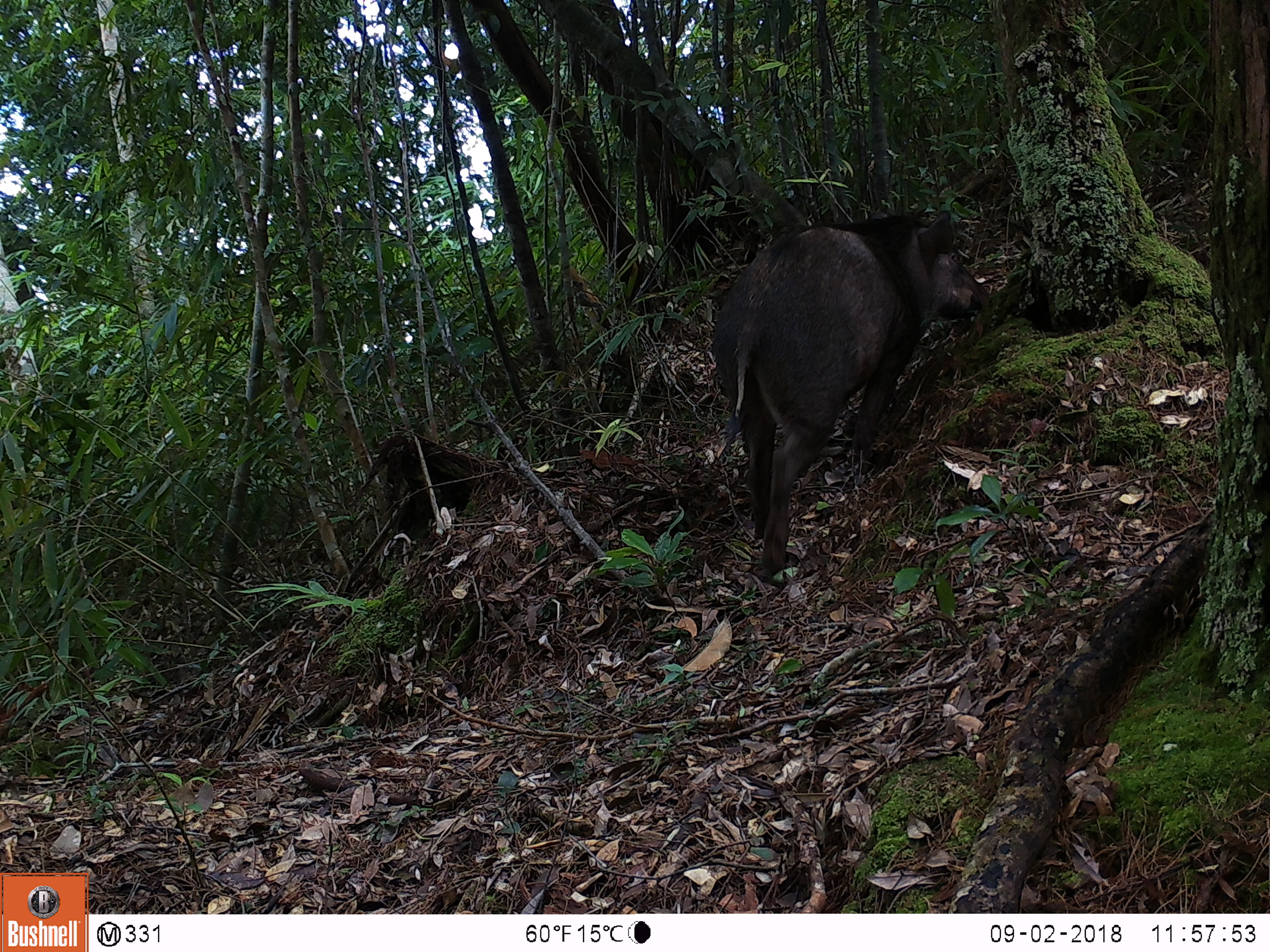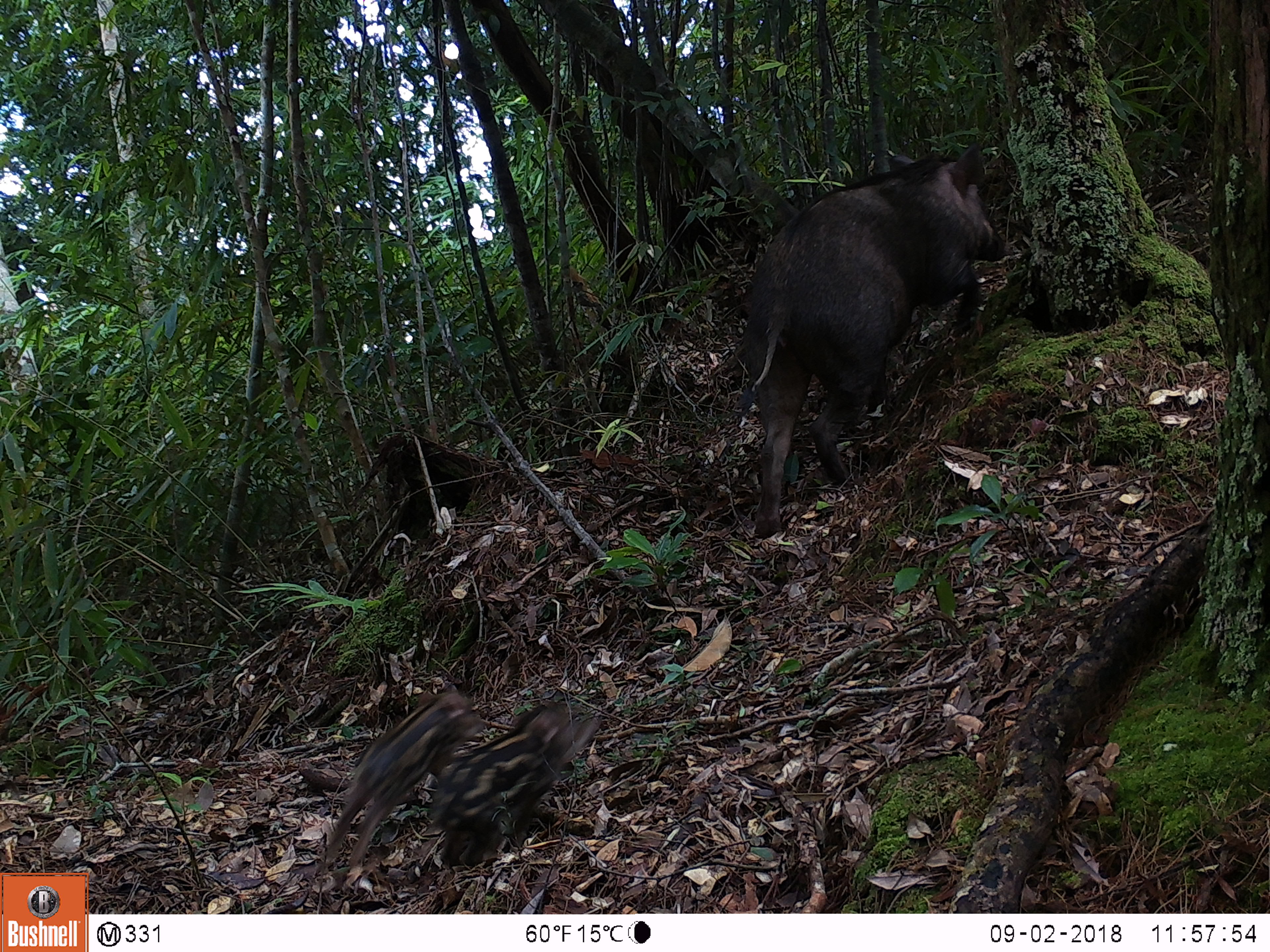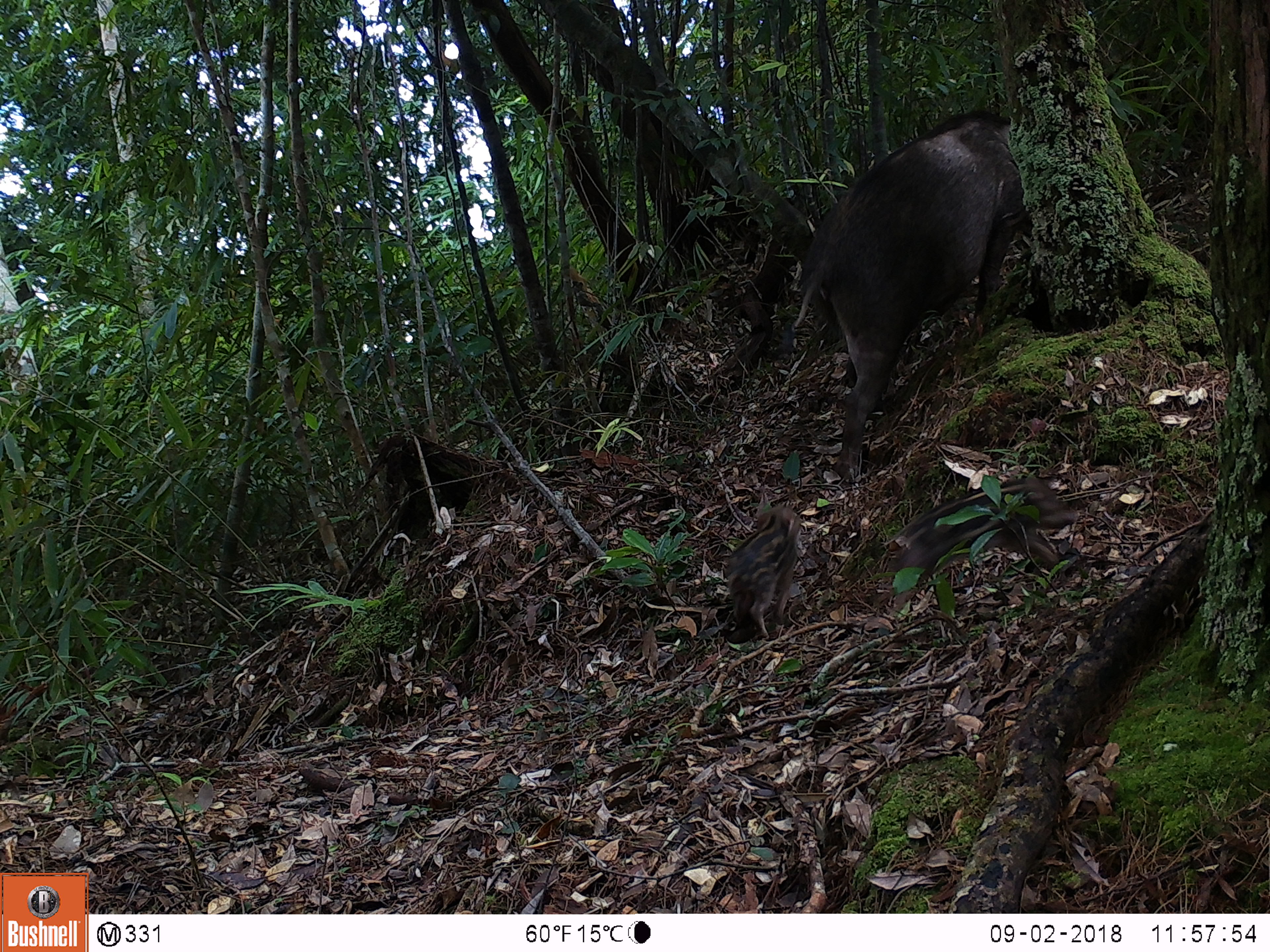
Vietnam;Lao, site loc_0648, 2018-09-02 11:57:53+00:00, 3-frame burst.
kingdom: Animalia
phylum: Chordata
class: Mammalia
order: Artiodactyla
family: Suidae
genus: Sus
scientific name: Sus scrofa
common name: eurasian wild pig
Eurasian wild pig (Sus scrofa). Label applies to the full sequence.